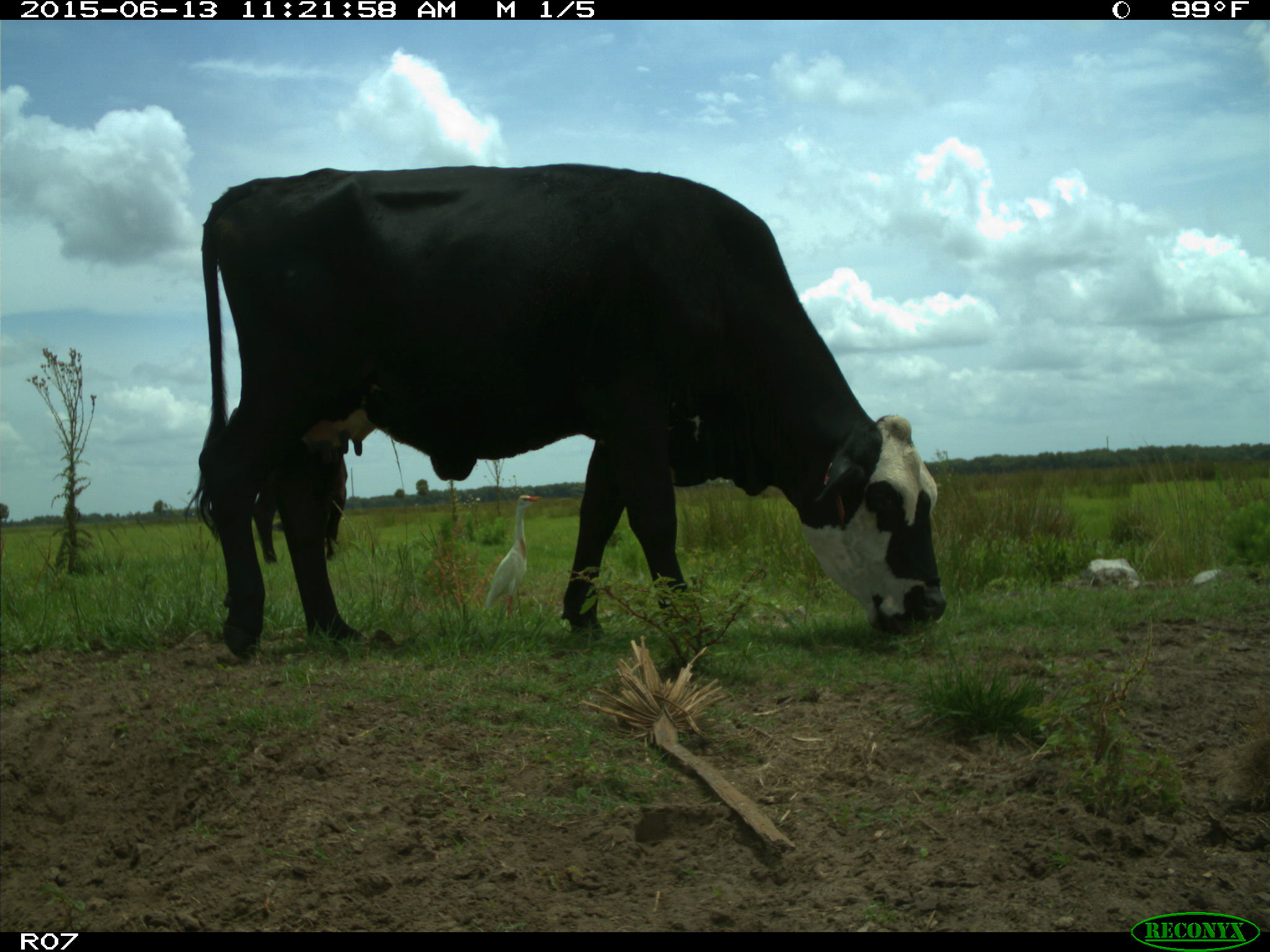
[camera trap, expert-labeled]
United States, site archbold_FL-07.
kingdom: Animalia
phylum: Chordata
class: Mammalia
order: Artiodactyla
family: Bovidae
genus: Bos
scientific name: Bos taurus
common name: domestic cow